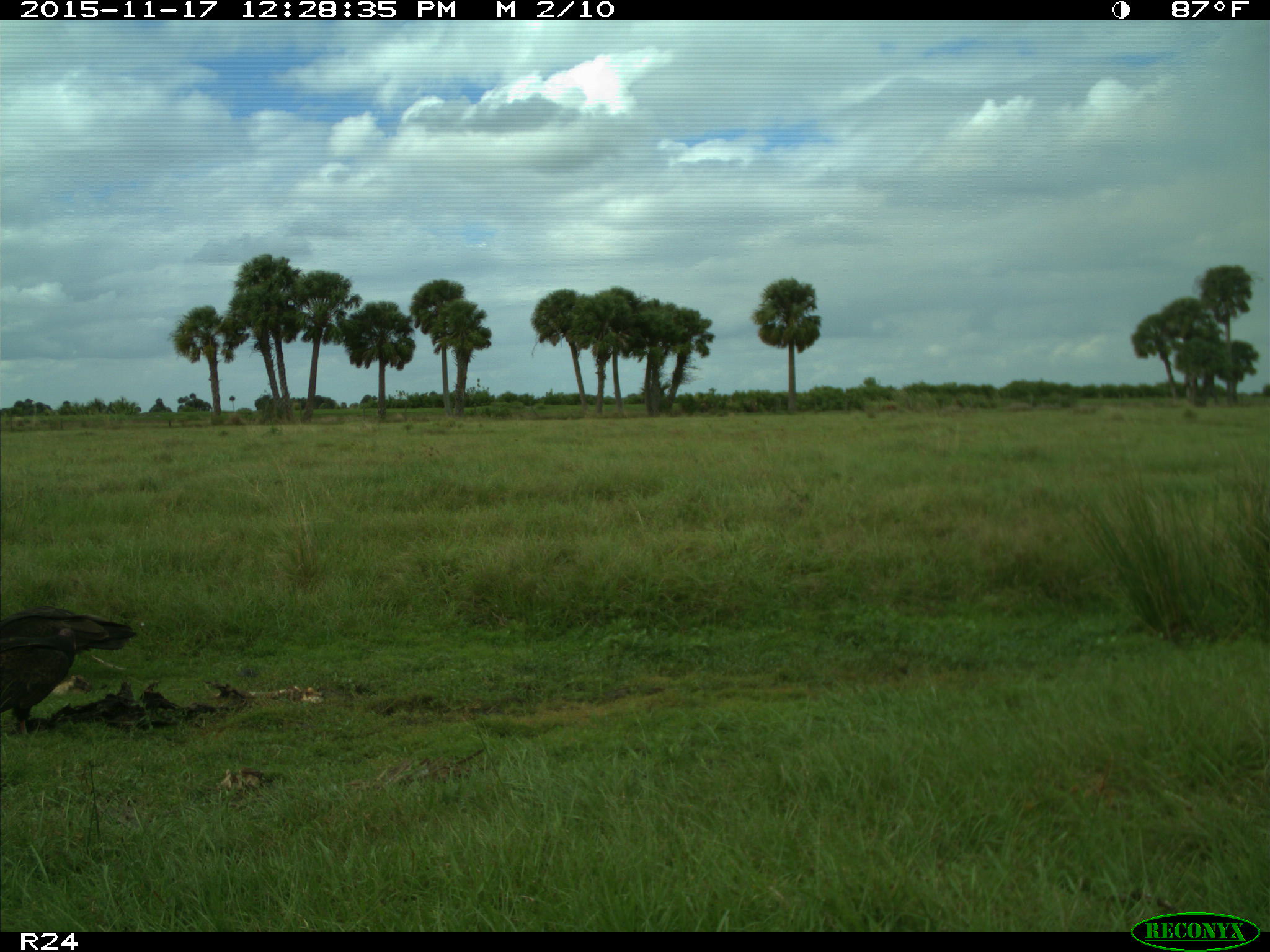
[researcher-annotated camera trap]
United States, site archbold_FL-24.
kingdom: Animalia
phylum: Chordata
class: Aves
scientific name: Aves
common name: birds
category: unidentified bird